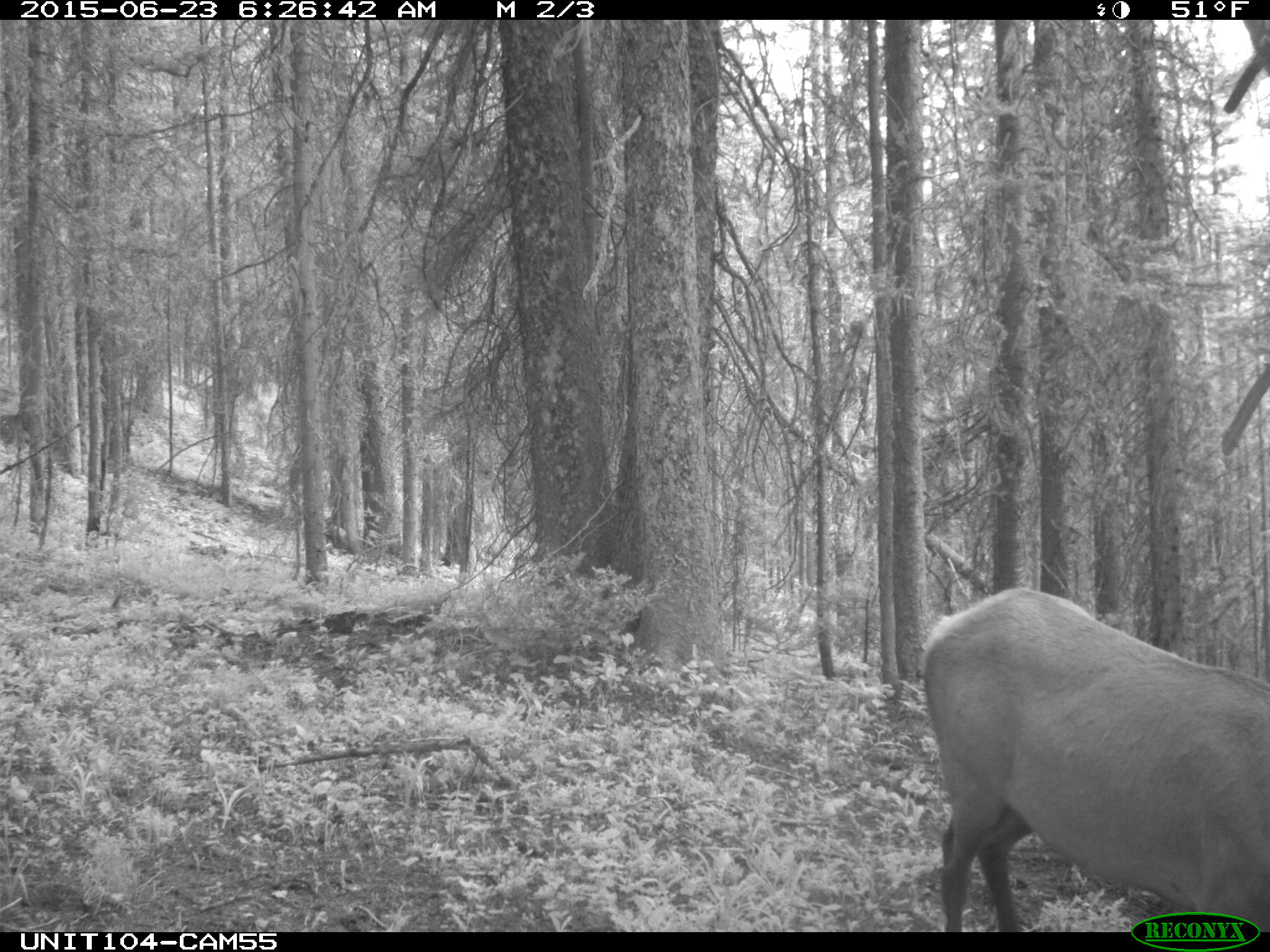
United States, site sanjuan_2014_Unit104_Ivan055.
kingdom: Animalia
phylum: Chordata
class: Mammalia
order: Artiodactyla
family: Cervidae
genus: Cervus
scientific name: Cervus elaphus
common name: red deer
Cervus elaphus (red deer).